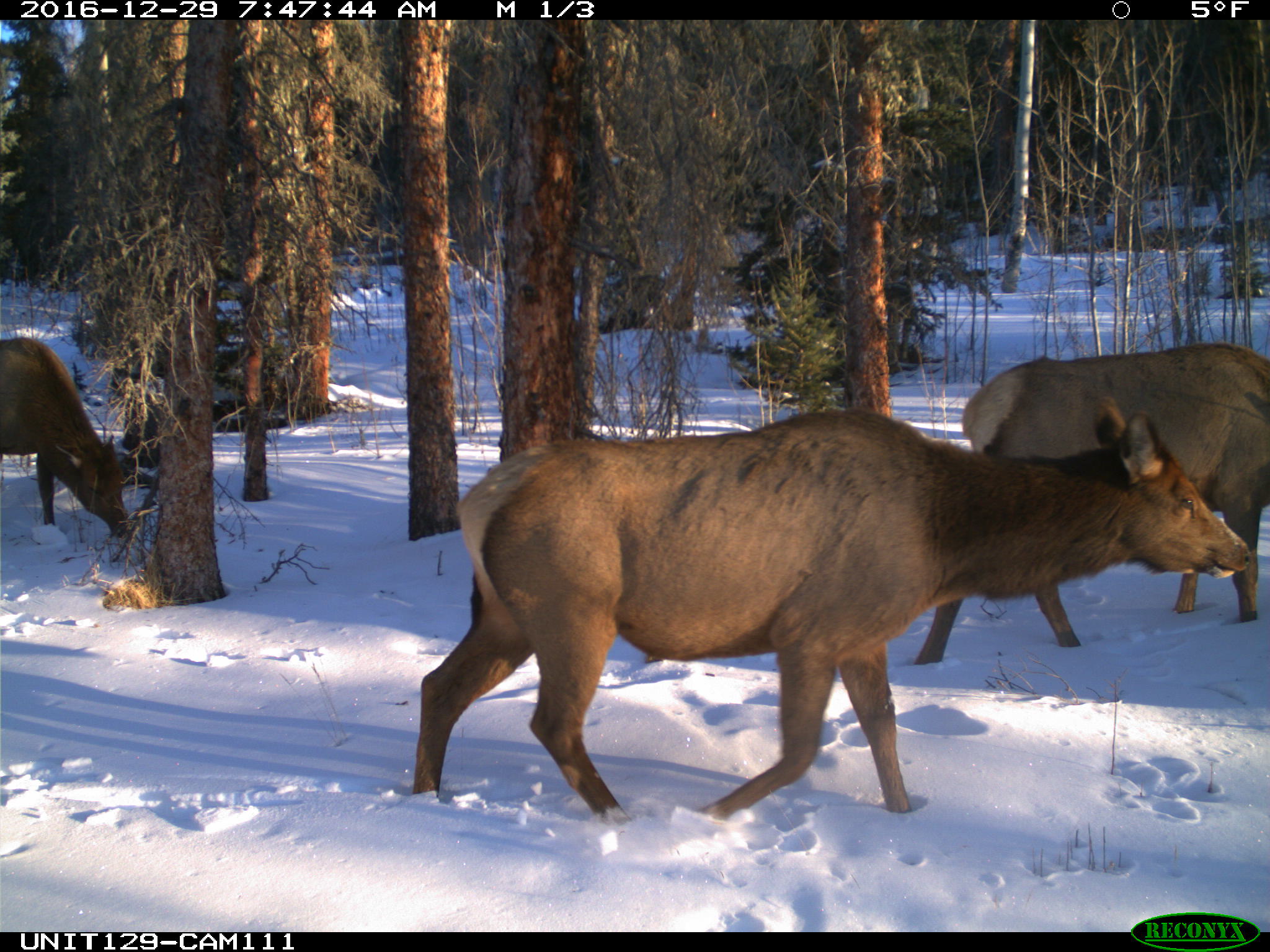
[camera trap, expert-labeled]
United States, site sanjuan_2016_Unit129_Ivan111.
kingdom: Animalia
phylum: Chordata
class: Mammalia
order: Artiodactyla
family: Cervidae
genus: Cervus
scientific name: Cervus elaphus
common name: red deer